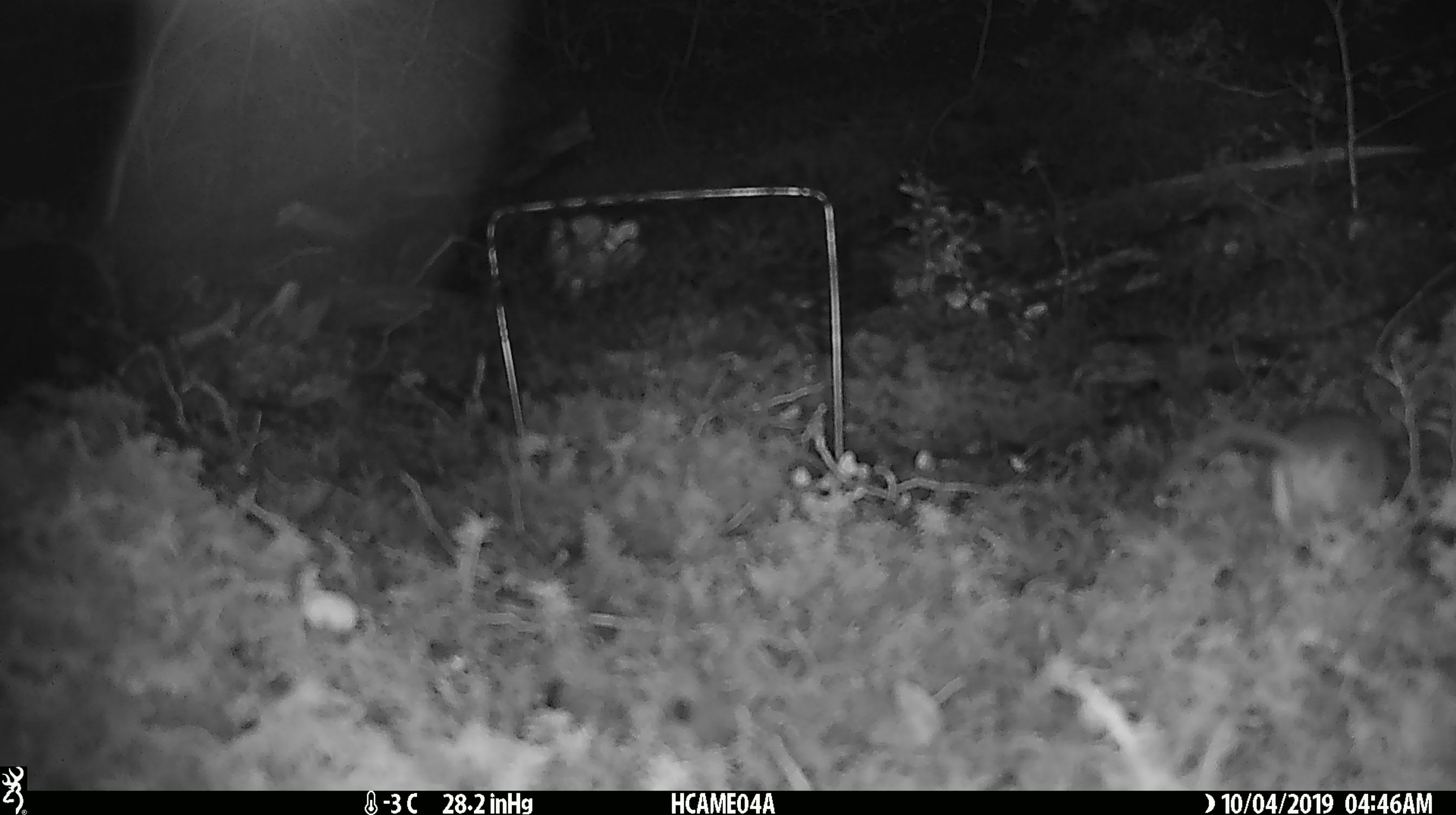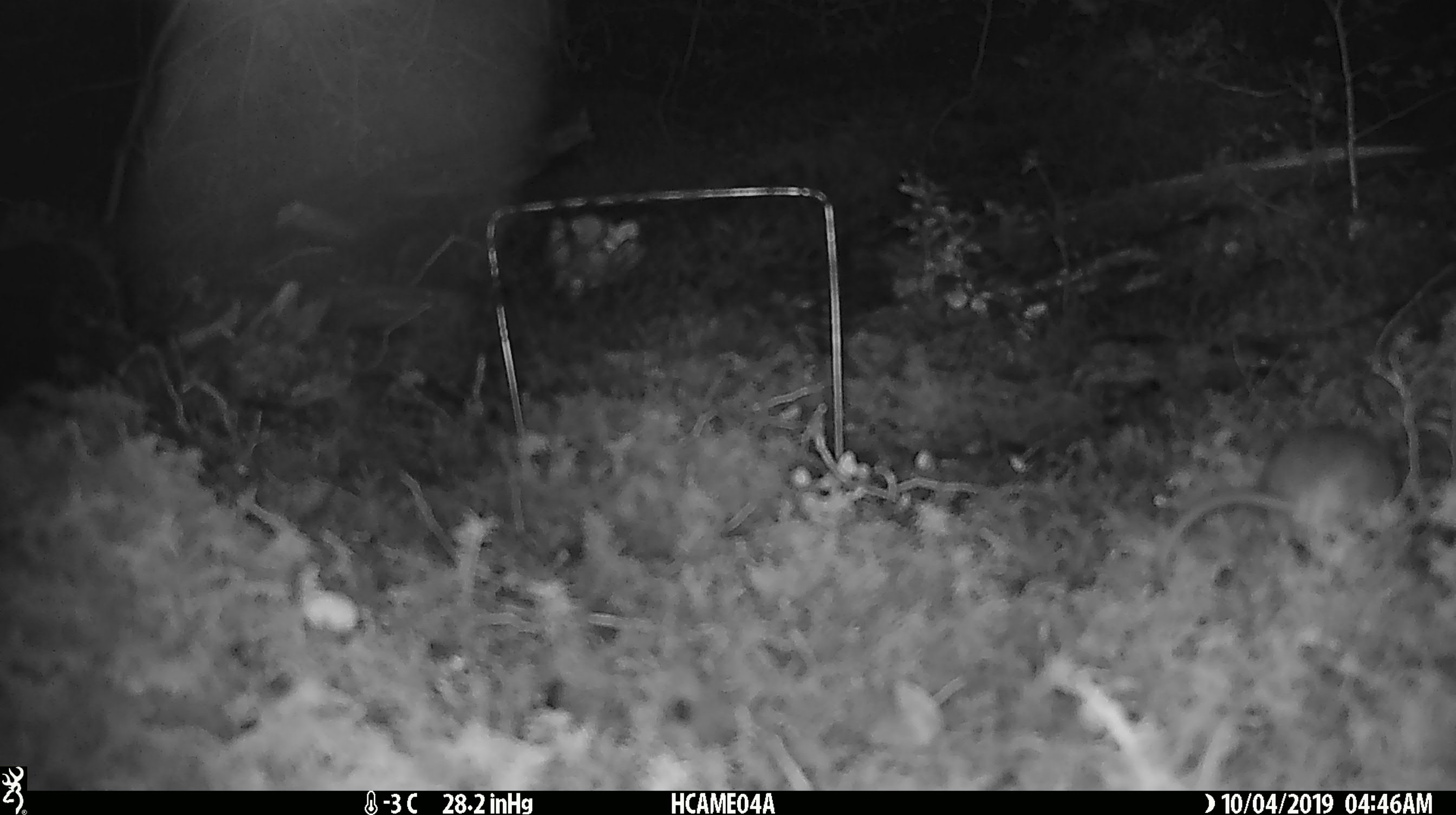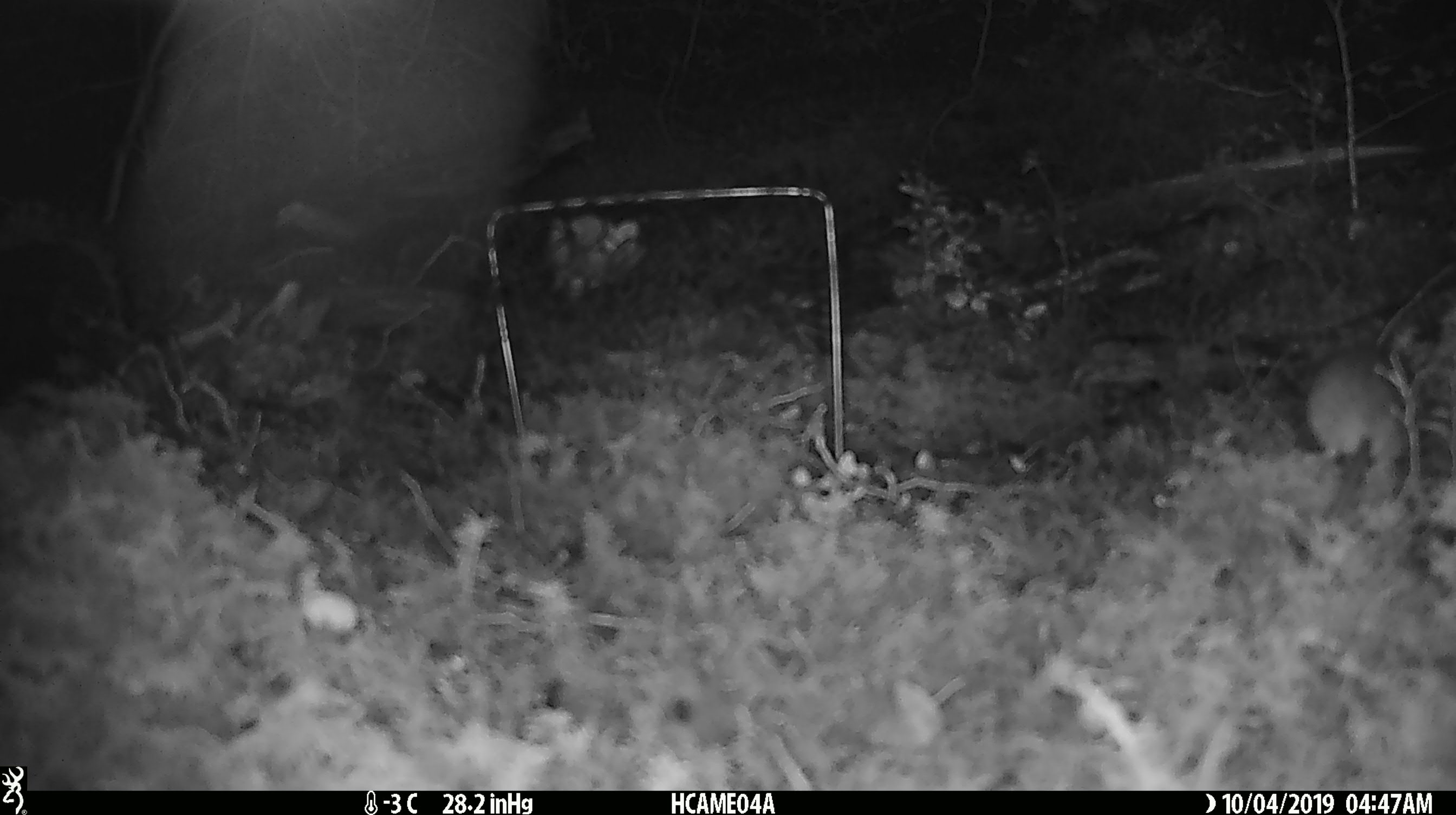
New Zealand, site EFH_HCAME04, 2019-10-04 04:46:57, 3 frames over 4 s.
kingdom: Animalia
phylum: Chordata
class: Mammalia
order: Rodentia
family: Muridae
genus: Mus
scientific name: Mus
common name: mouse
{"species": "mouse (Mus)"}